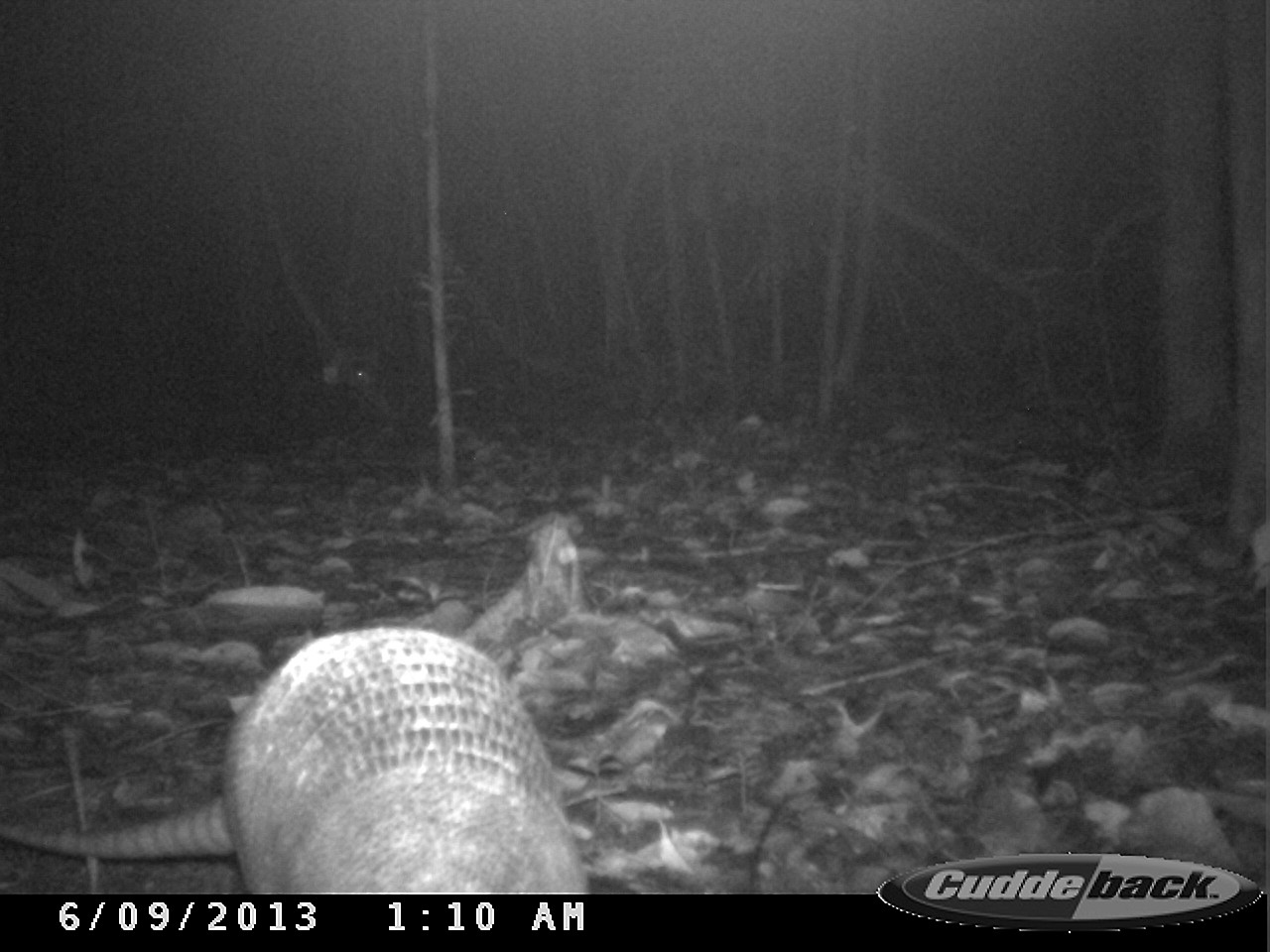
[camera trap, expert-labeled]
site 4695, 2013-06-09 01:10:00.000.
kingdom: Animalia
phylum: Chordata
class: Mammalia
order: Cingulata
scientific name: Cingulata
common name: armadillo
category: unknown armadillo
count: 1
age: adult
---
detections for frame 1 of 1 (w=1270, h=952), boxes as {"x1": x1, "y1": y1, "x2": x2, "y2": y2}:
unknown armadillo: {"x1": 0, "y1": 624, "x2": 588, "y2": 895}